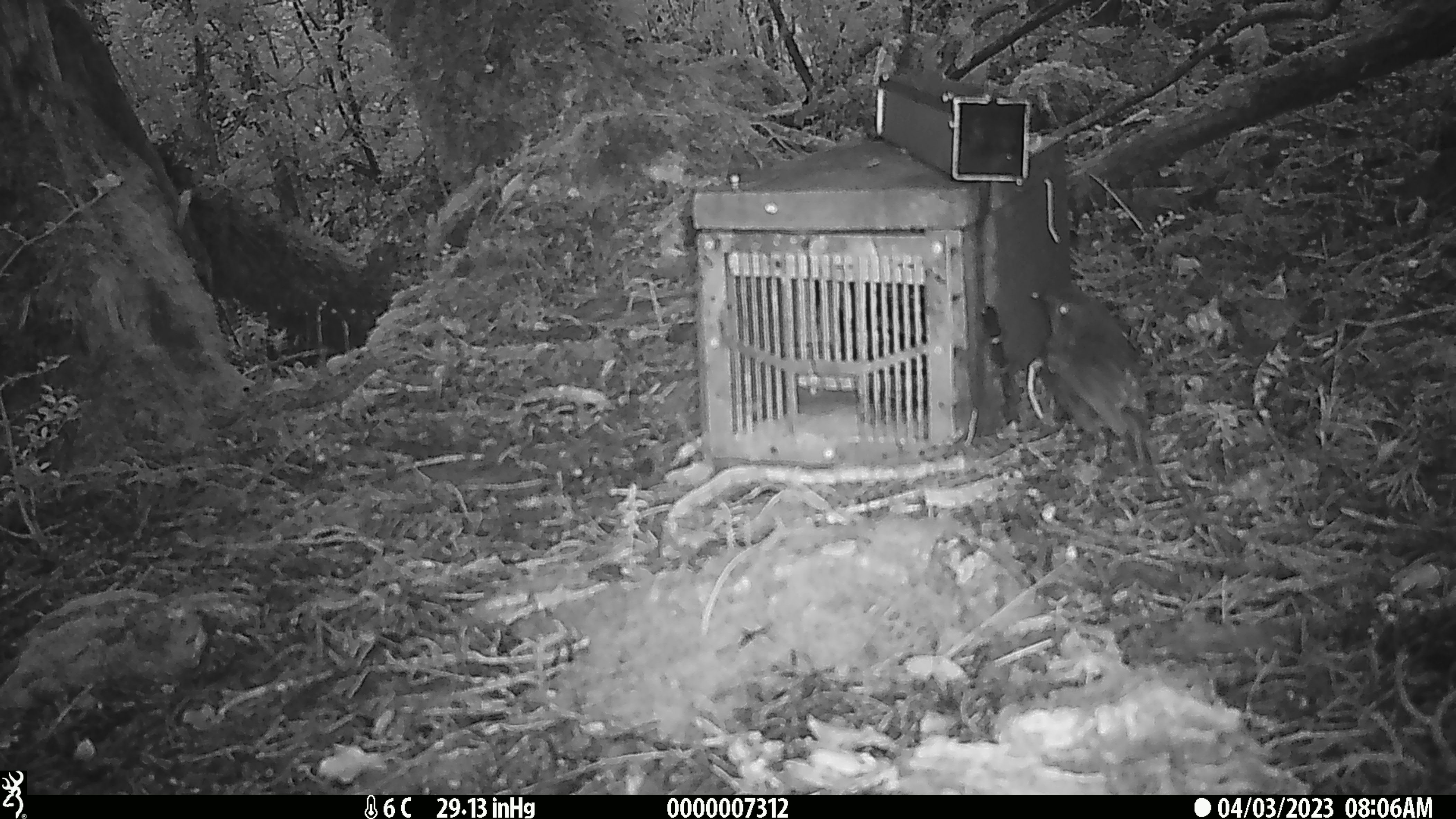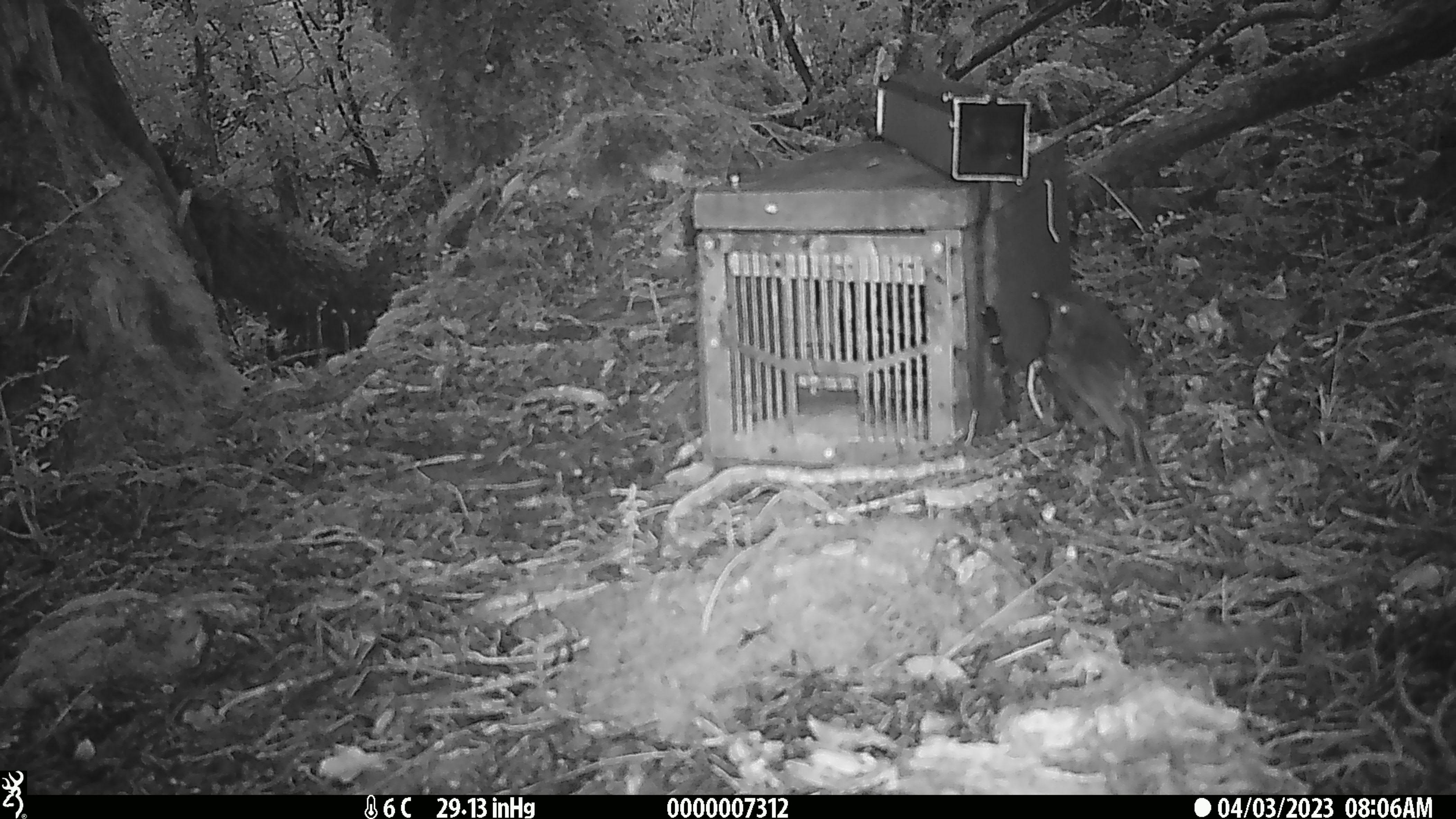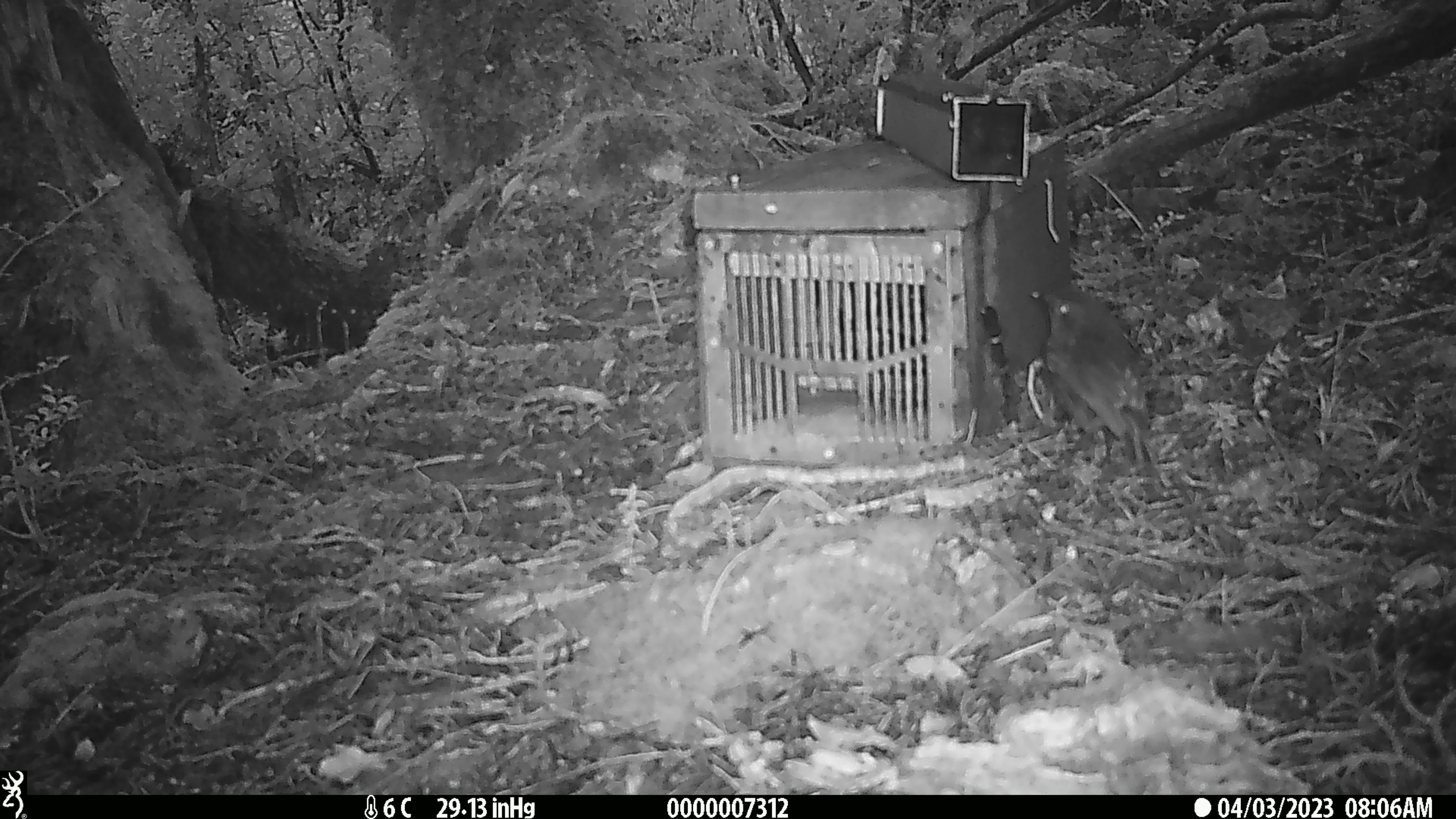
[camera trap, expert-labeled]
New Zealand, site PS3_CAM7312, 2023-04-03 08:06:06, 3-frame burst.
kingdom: Animalia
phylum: Chordata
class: Aves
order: Passeriformes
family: Petroicidae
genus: Petroica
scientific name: Petroica australis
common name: new zealand robin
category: robin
Robin (new zealand robin) (Petroica australis).